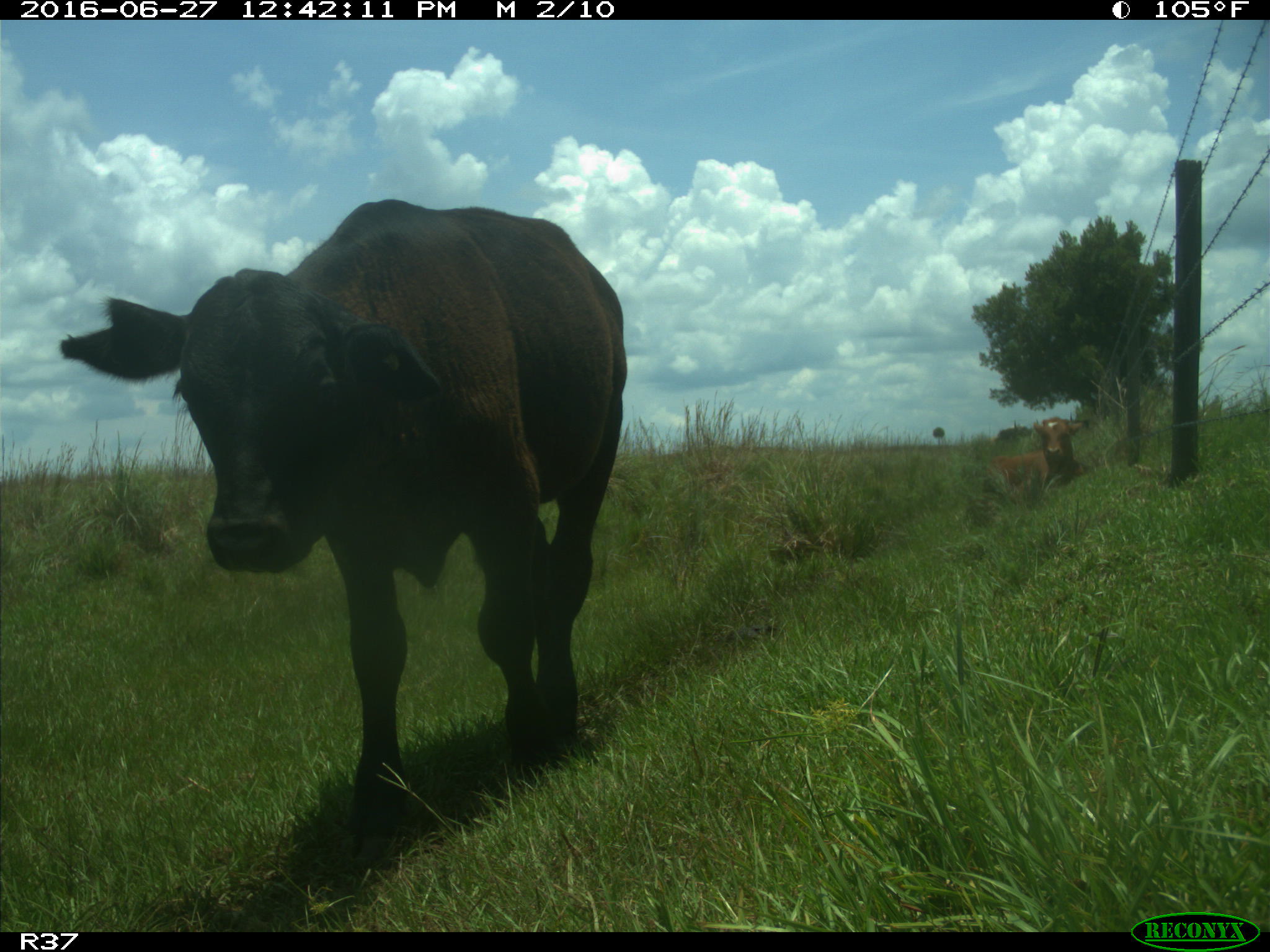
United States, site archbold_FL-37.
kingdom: Animalia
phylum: Chordata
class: Mammalia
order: Artiodactyla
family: Bovidae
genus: Bos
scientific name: Bos taurus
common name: domestic cow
Bos taurus (domestic cow).